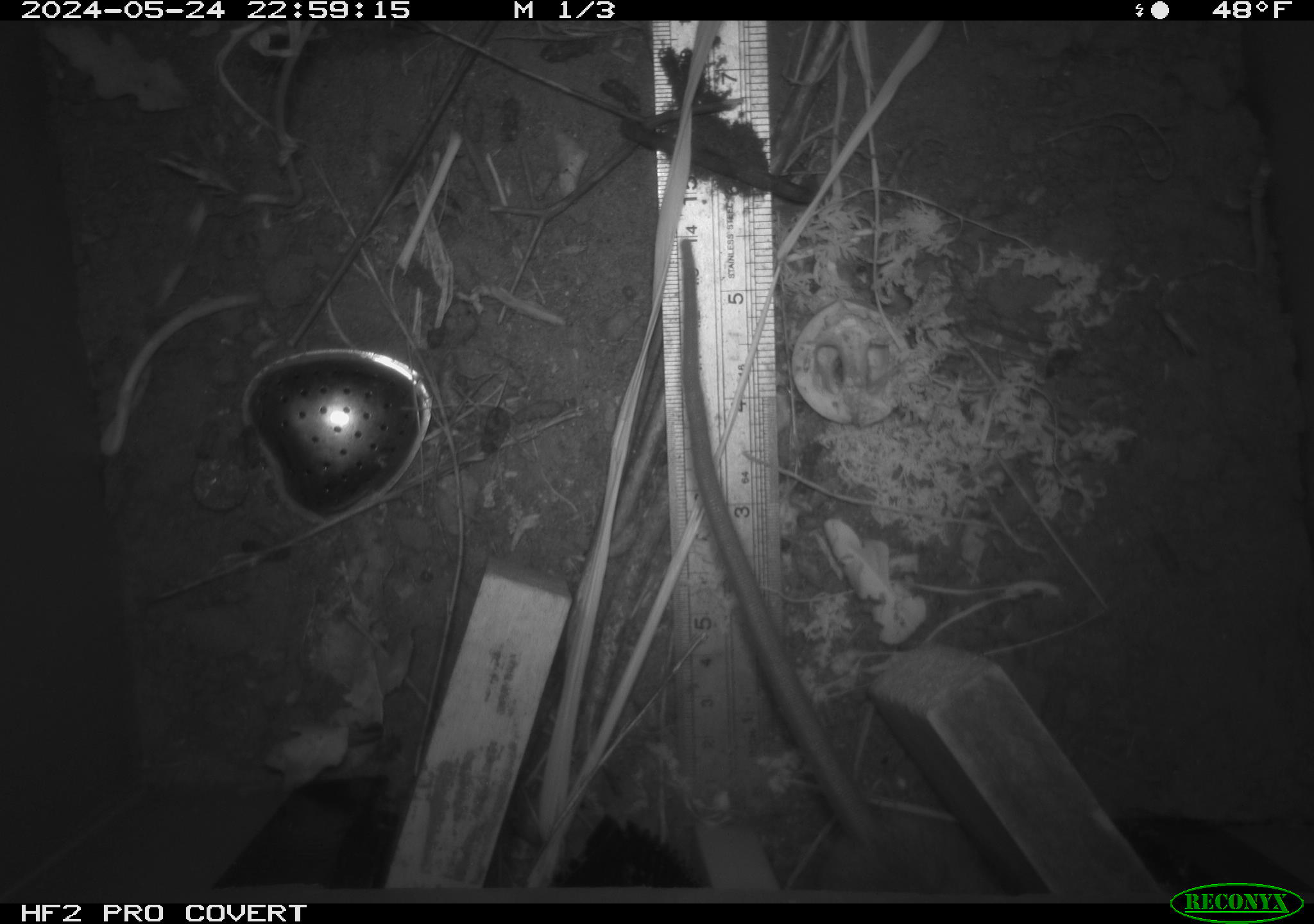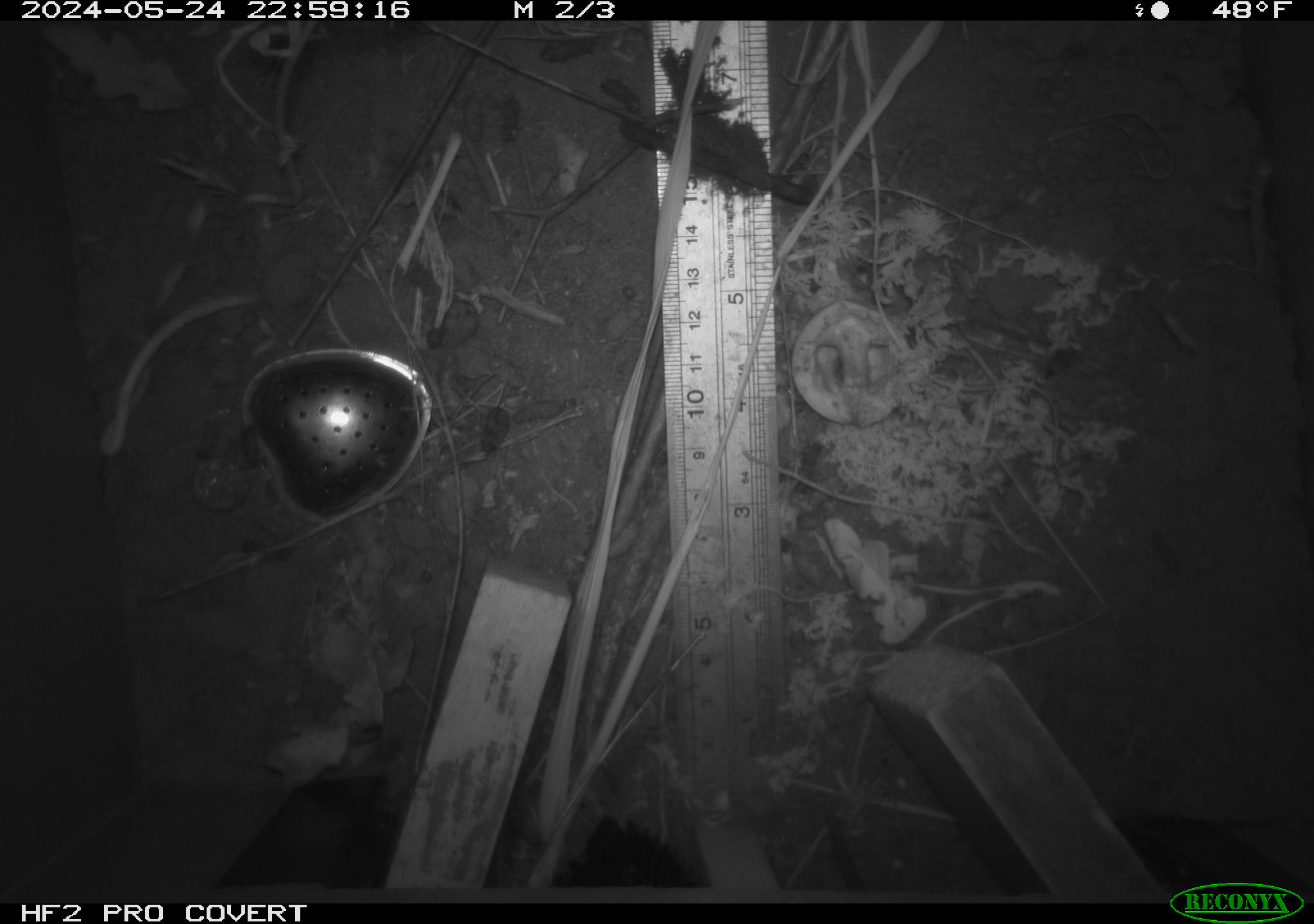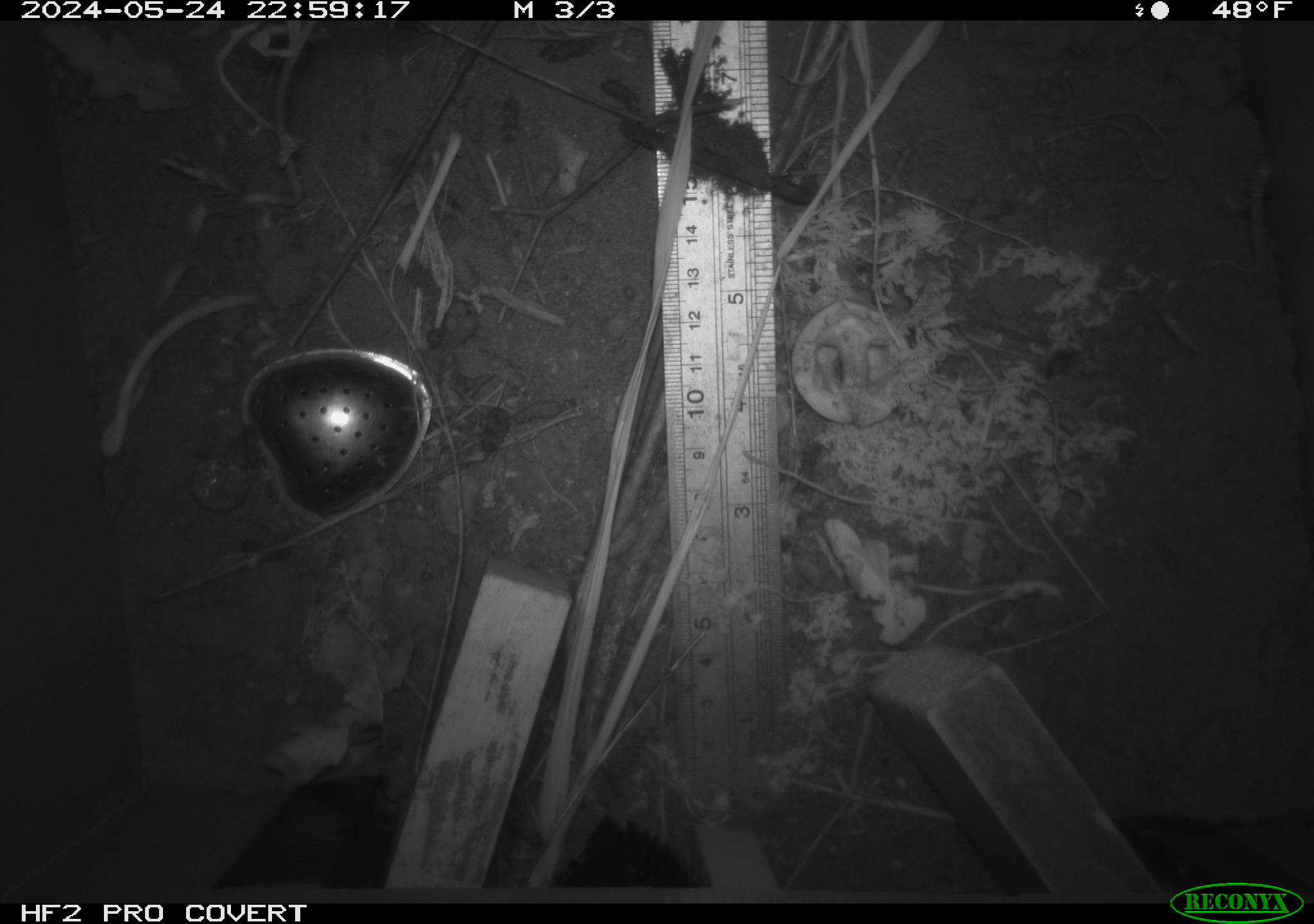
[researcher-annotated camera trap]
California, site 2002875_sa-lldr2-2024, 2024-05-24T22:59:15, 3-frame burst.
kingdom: Animalia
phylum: Chordata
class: Mammalia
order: Rodentia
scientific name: Rodentia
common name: rodent